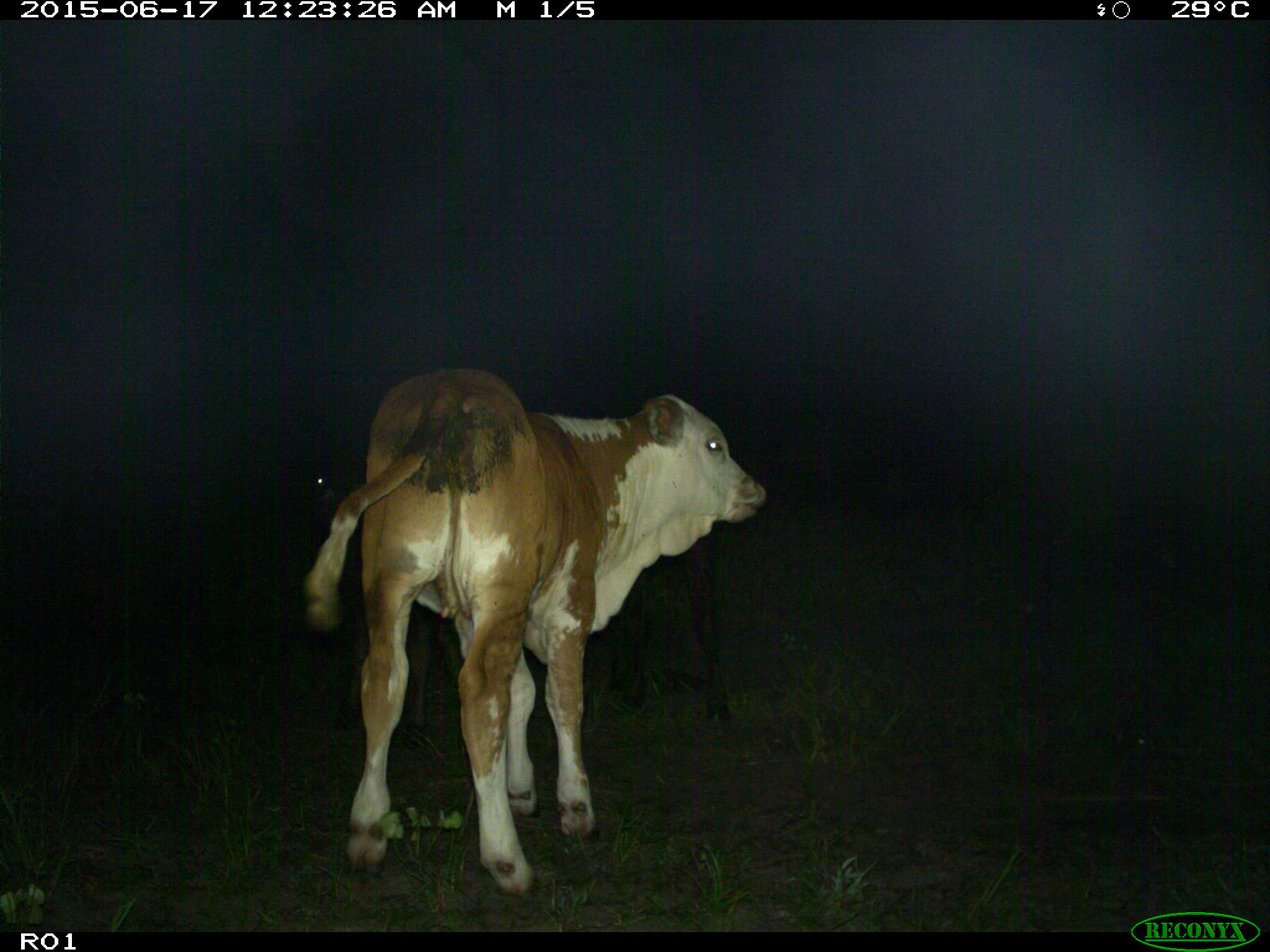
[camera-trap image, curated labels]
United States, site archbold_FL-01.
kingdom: Animalia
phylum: Chordata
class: Mammalia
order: Artiodactyla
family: Bovidae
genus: Bos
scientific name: Bos taurus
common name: domestic cow